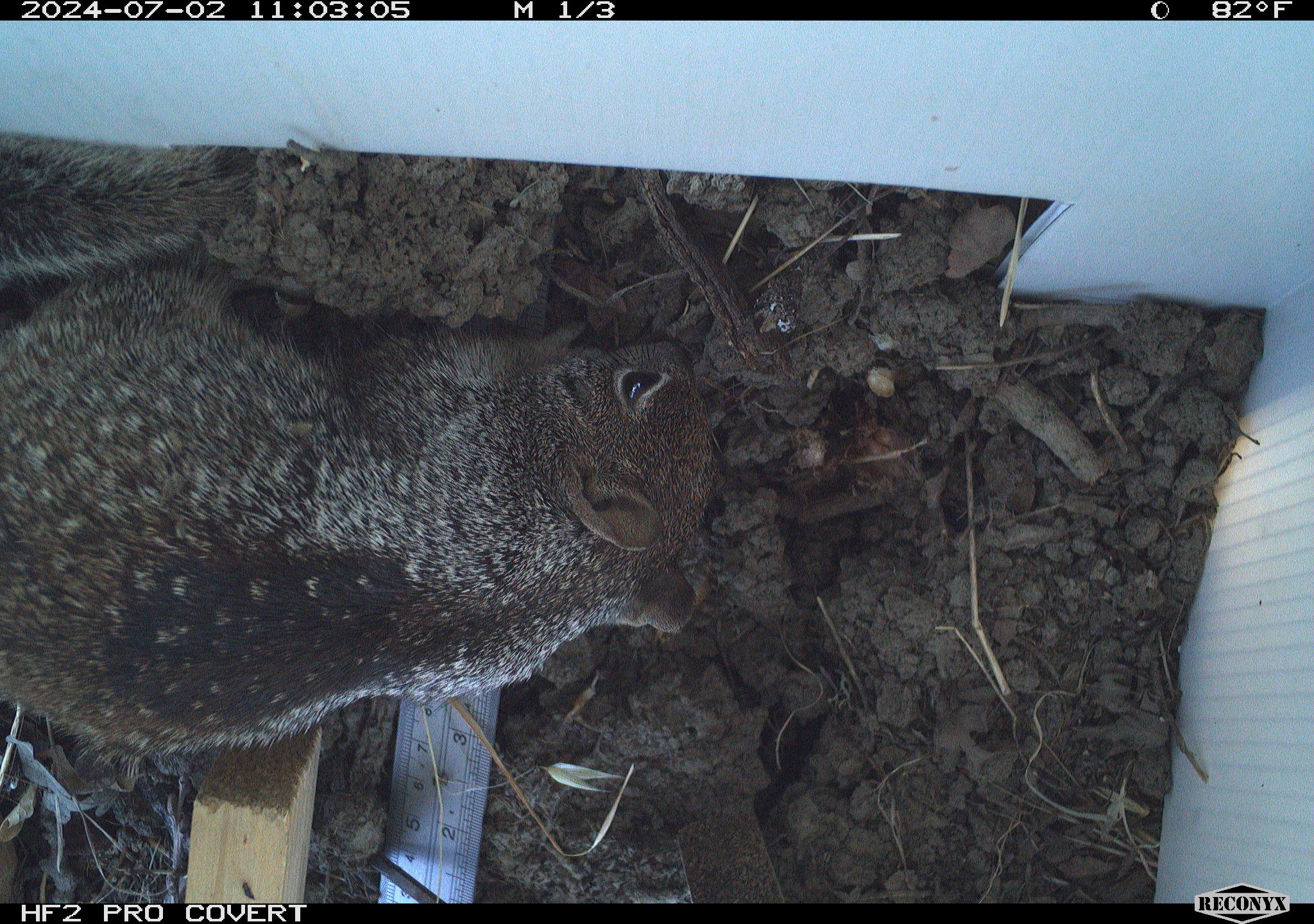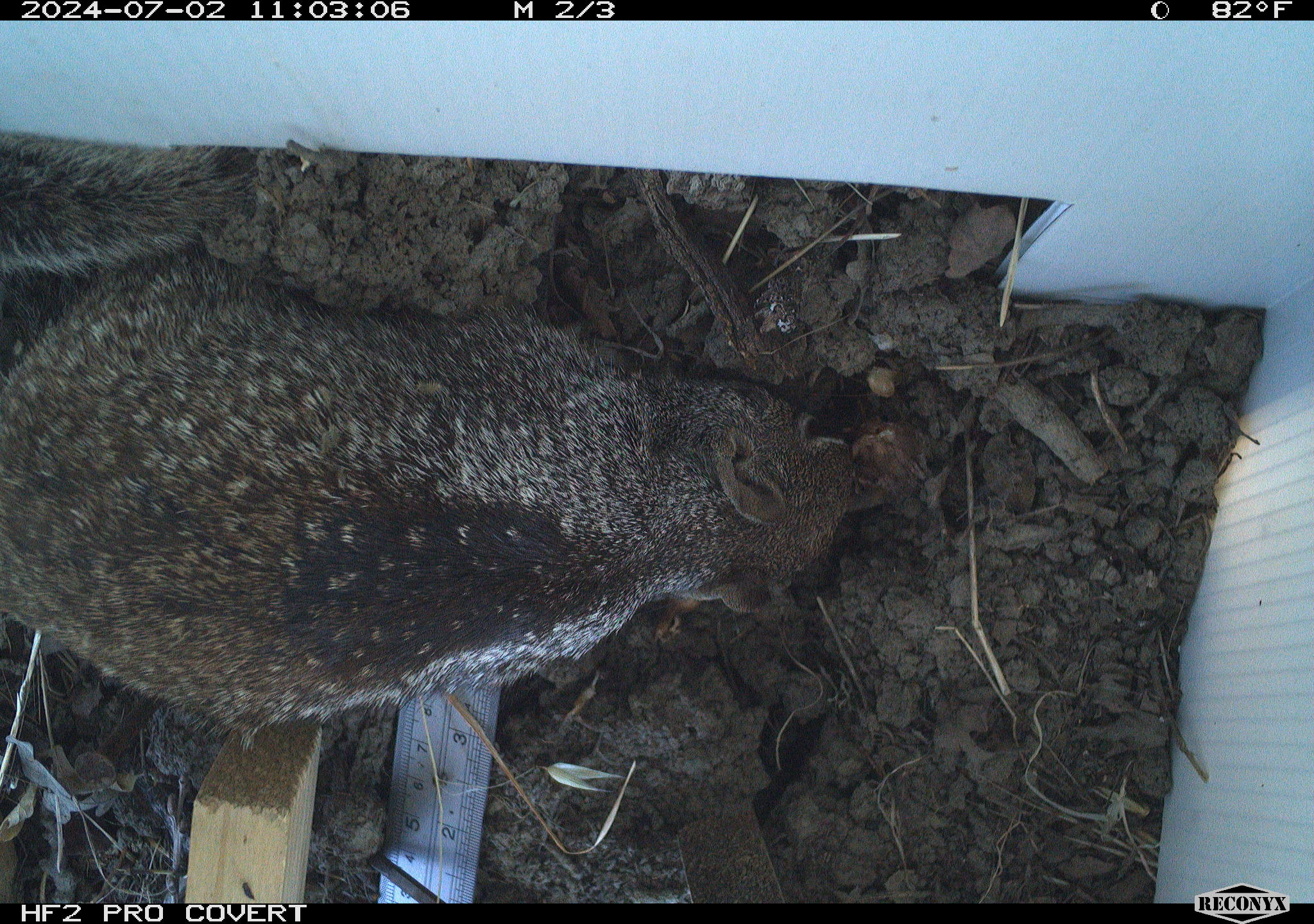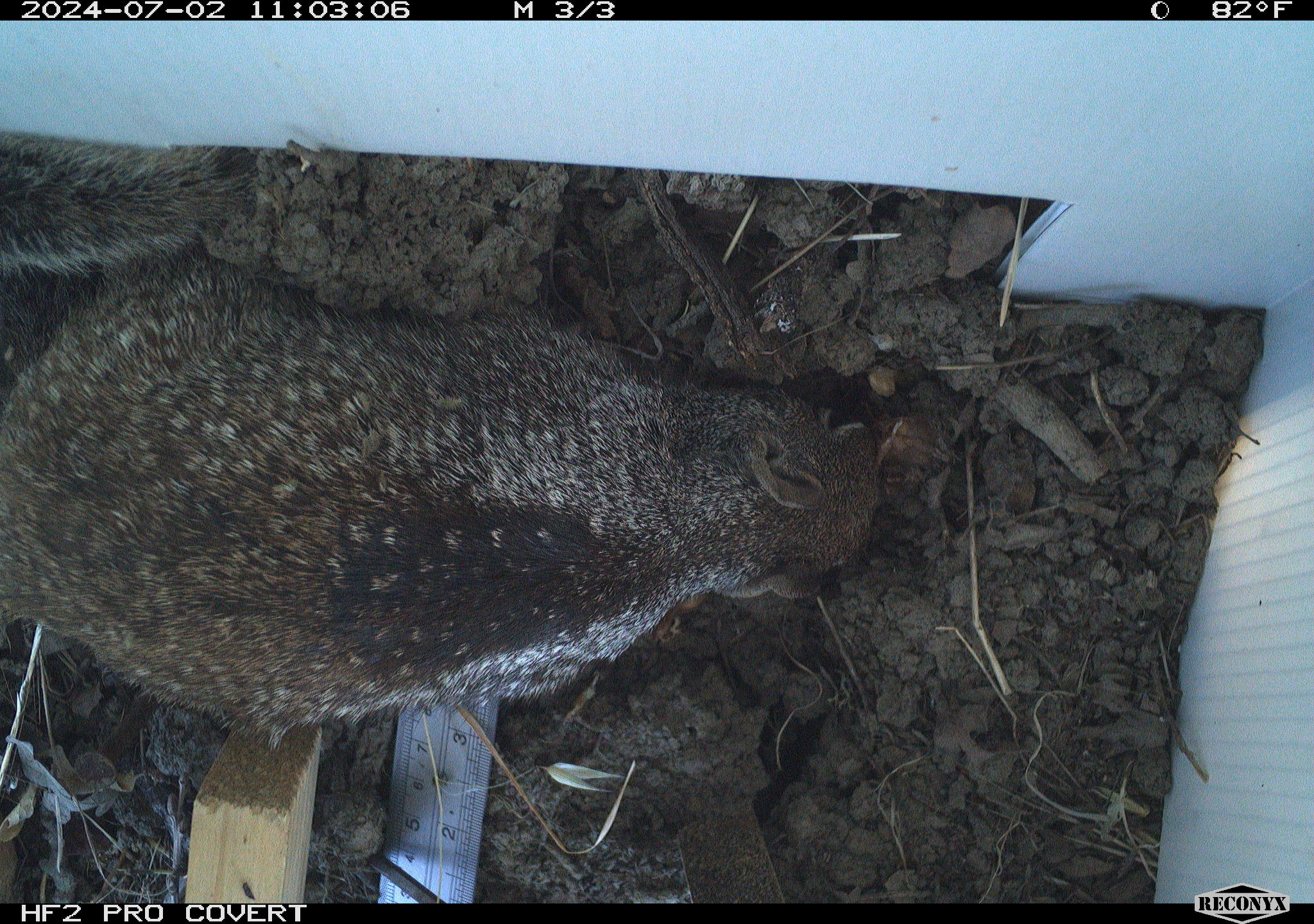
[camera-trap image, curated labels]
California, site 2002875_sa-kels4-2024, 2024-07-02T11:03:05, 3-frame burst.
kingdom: Animalia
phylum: Chordata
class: Mammalia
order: Rodentia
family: Sciuridae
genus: Otospermophilus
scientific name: Otospermophilus beecheyi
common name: california ground squirrel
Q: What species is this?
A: California ground squirrel (Otospermophilus beecheyi).